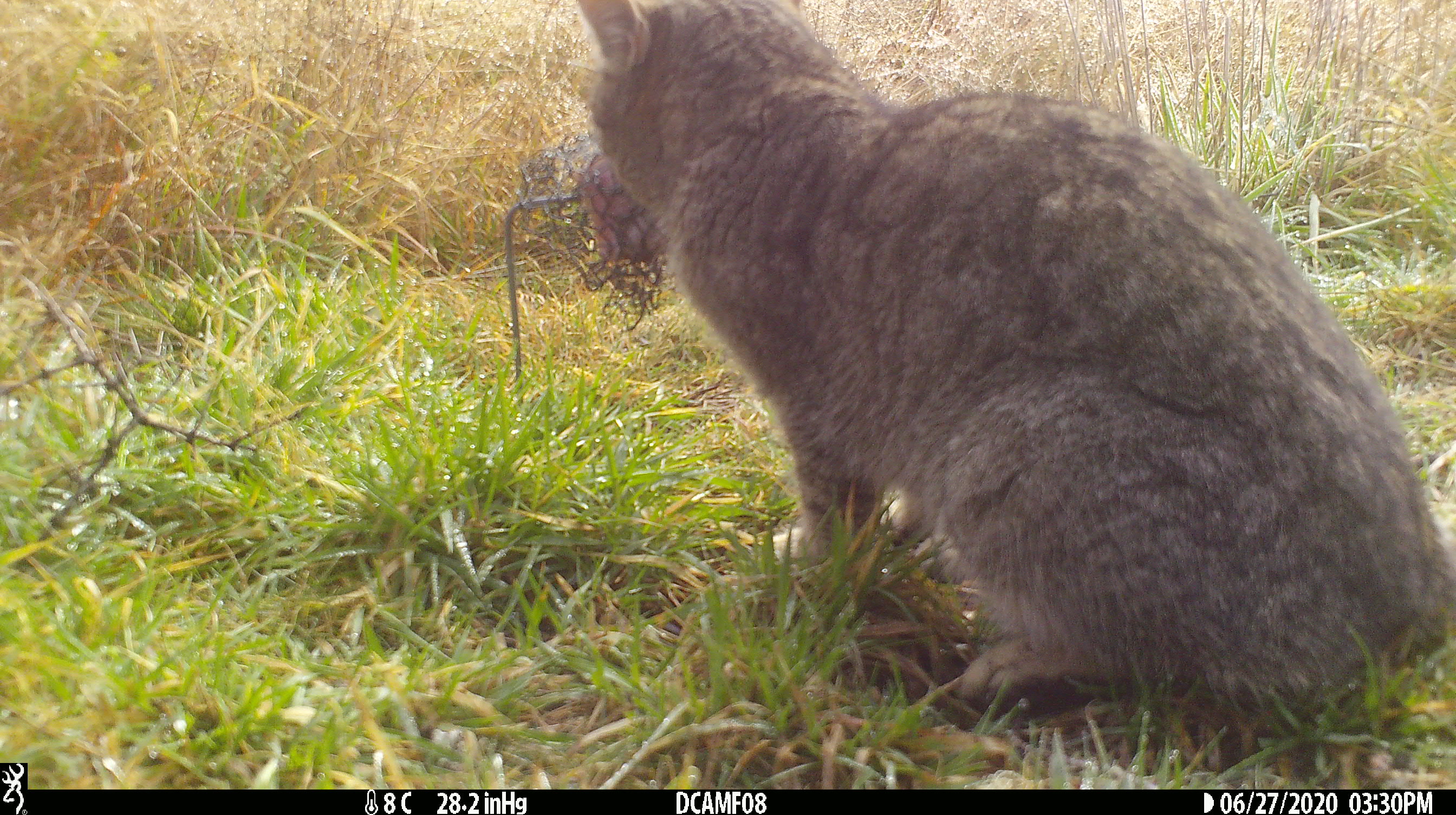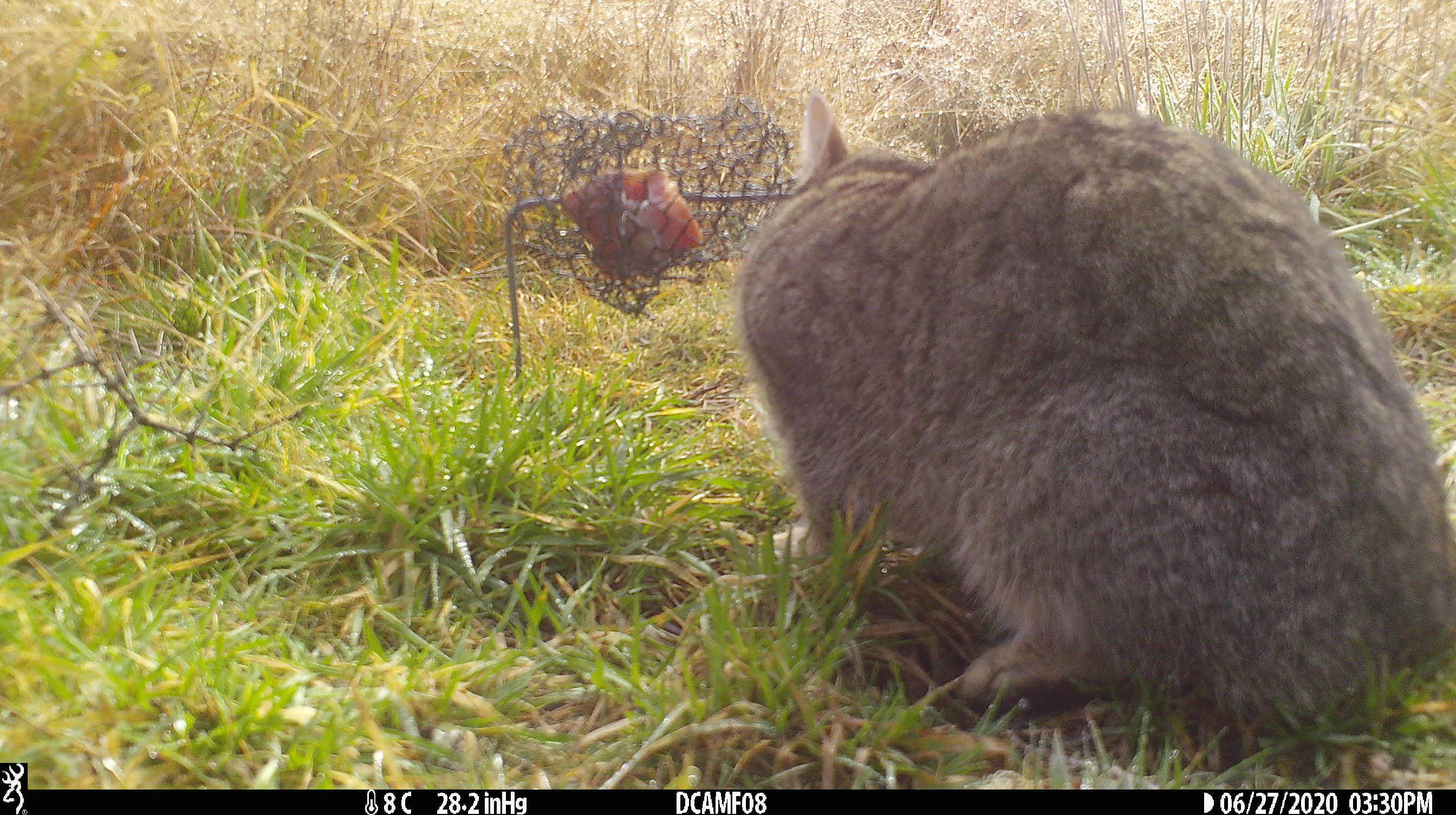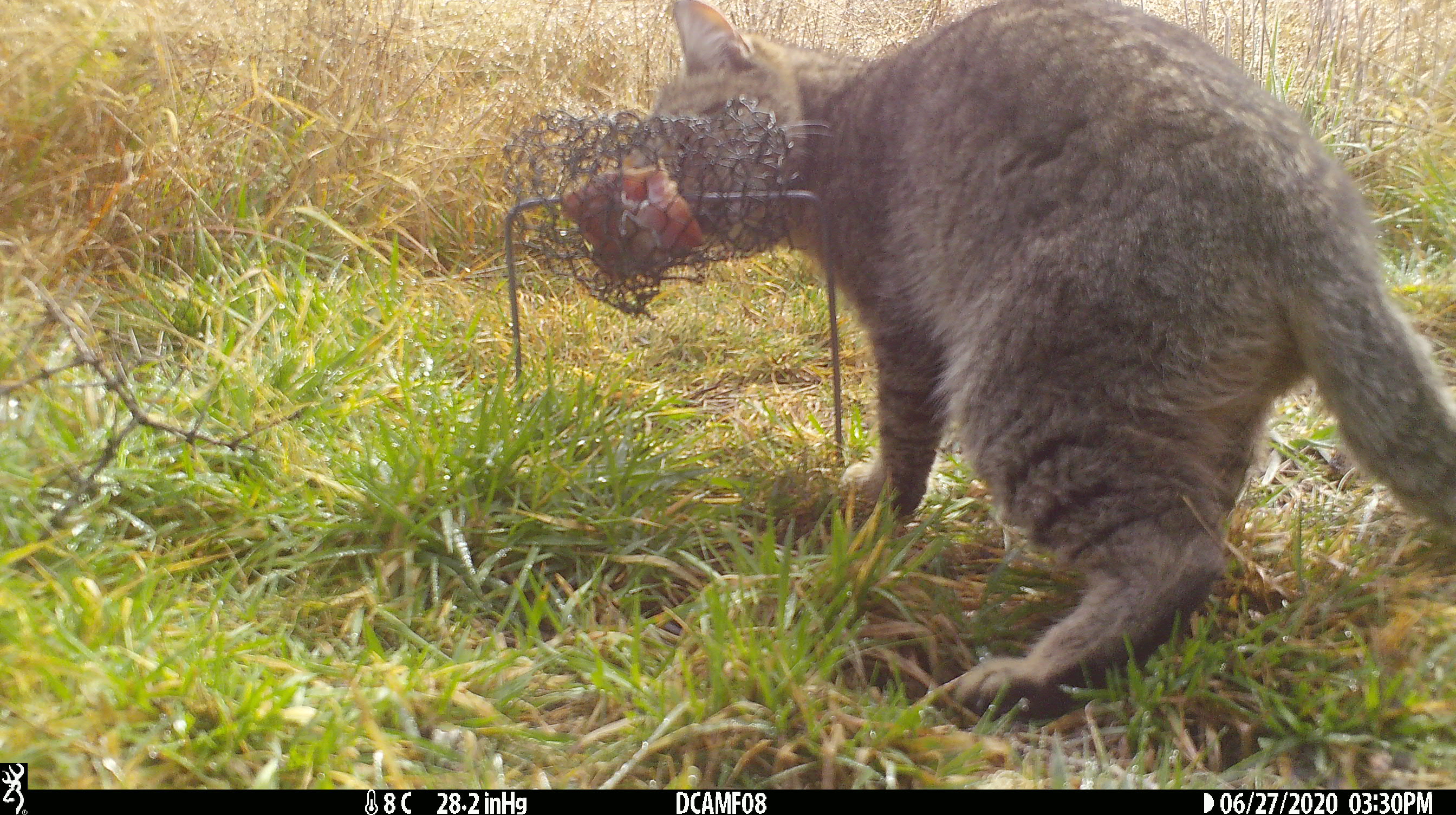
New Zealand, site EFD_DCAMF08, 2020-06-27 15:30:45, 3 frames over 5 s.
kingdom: Animalia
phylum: Chordata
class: Mammalia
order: Carnivora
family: Felidae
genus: Felis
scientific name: Felis catus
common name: domestic cat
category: cat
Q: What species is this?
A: Cat (domestic cat) (Felis catus).